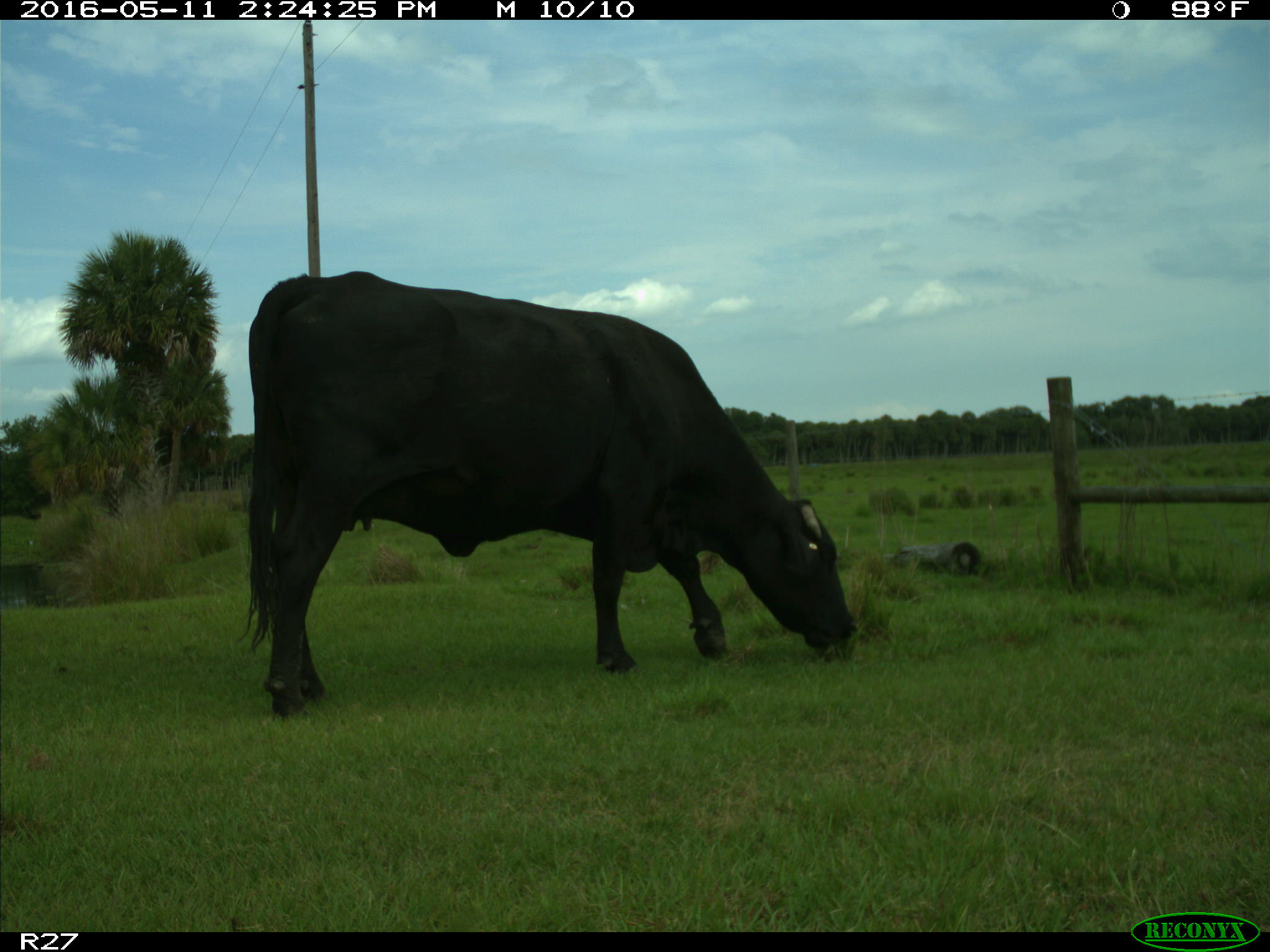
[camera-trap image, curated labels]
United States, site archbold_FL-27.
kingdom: Animalia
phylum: Chordata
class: Mammalia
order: Artiodactyla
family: Bovidae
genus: Bos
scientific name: Bos taurus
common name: domestic cow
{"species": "Bos taurus (domestic cow)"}